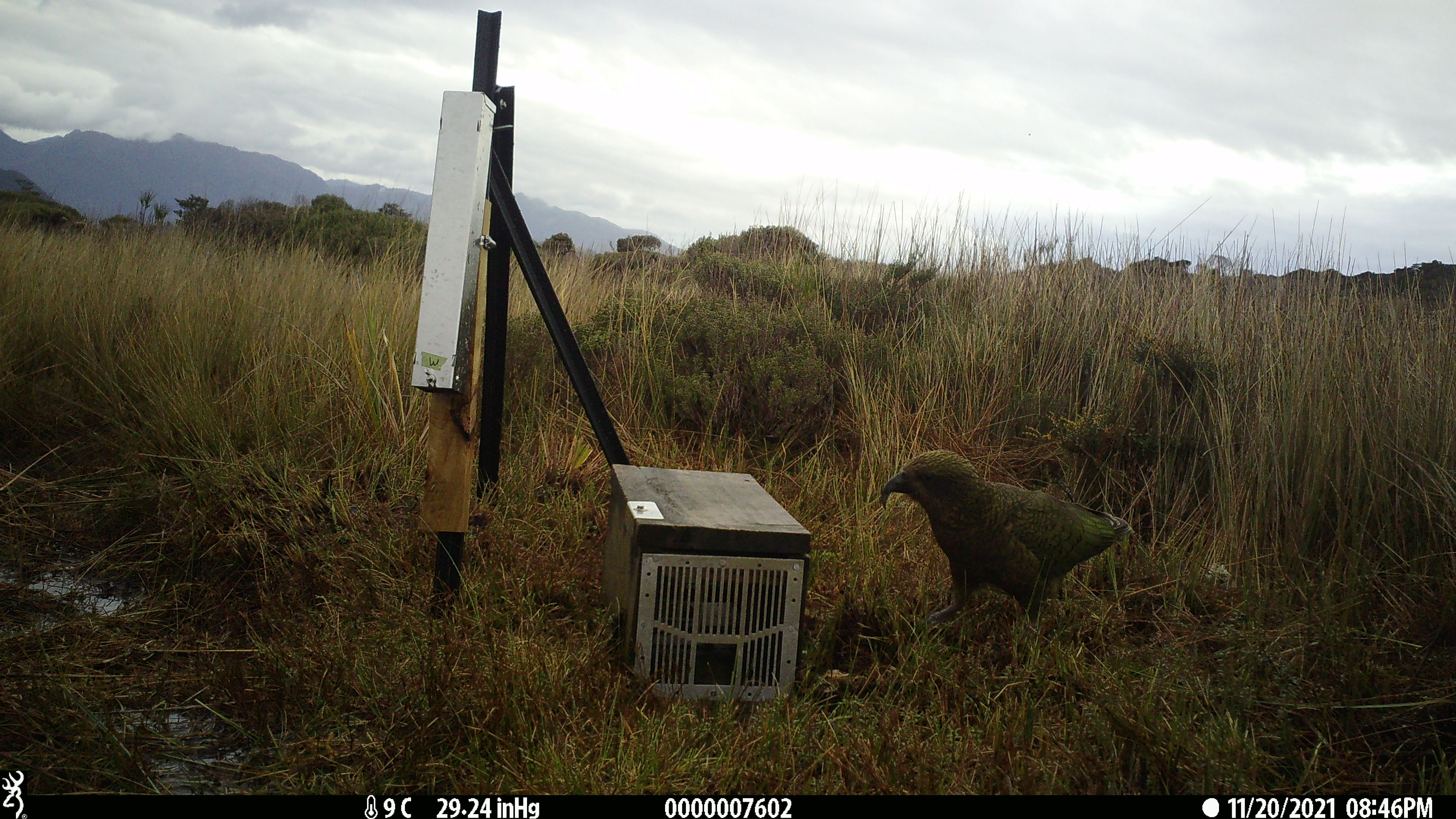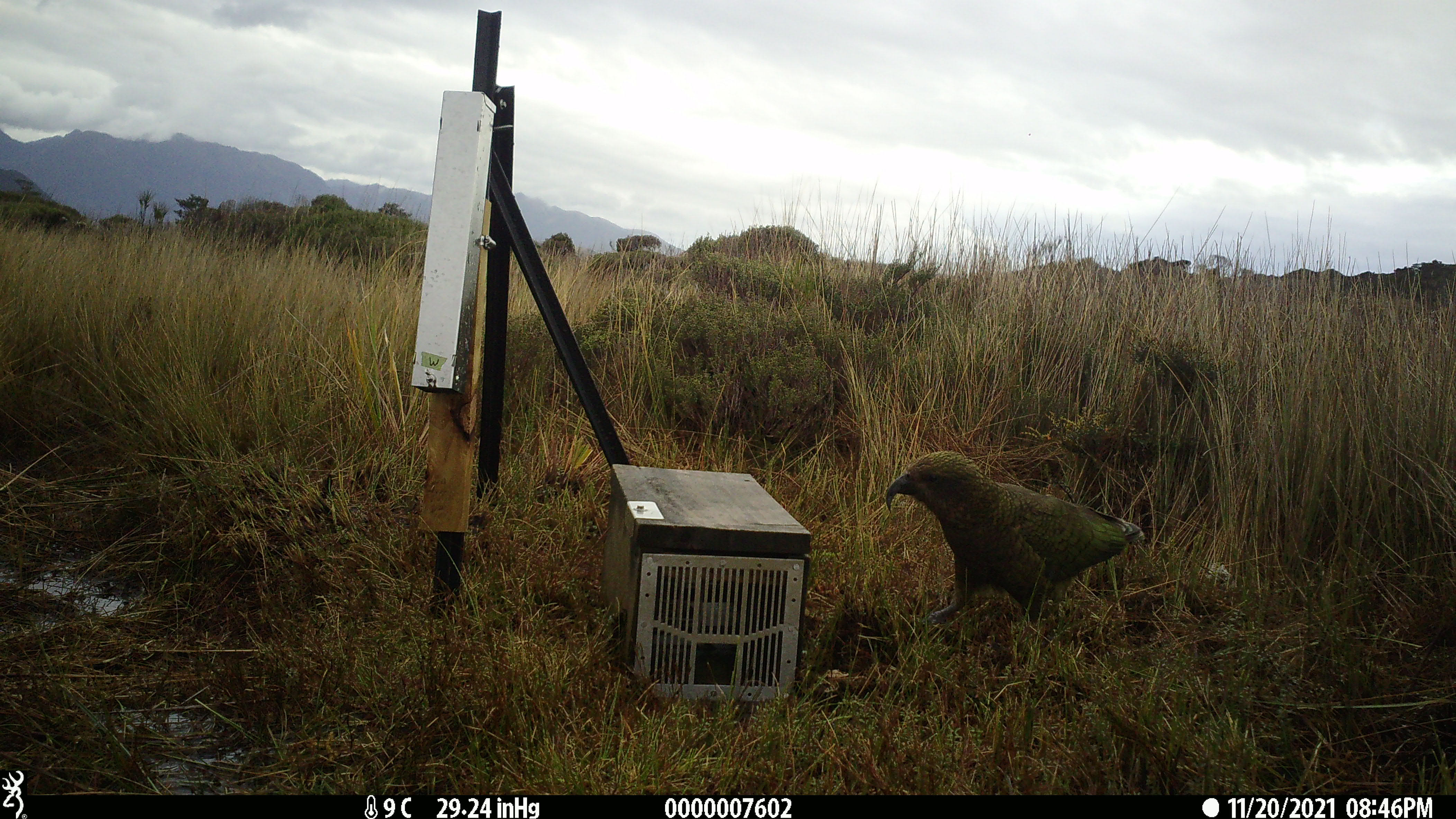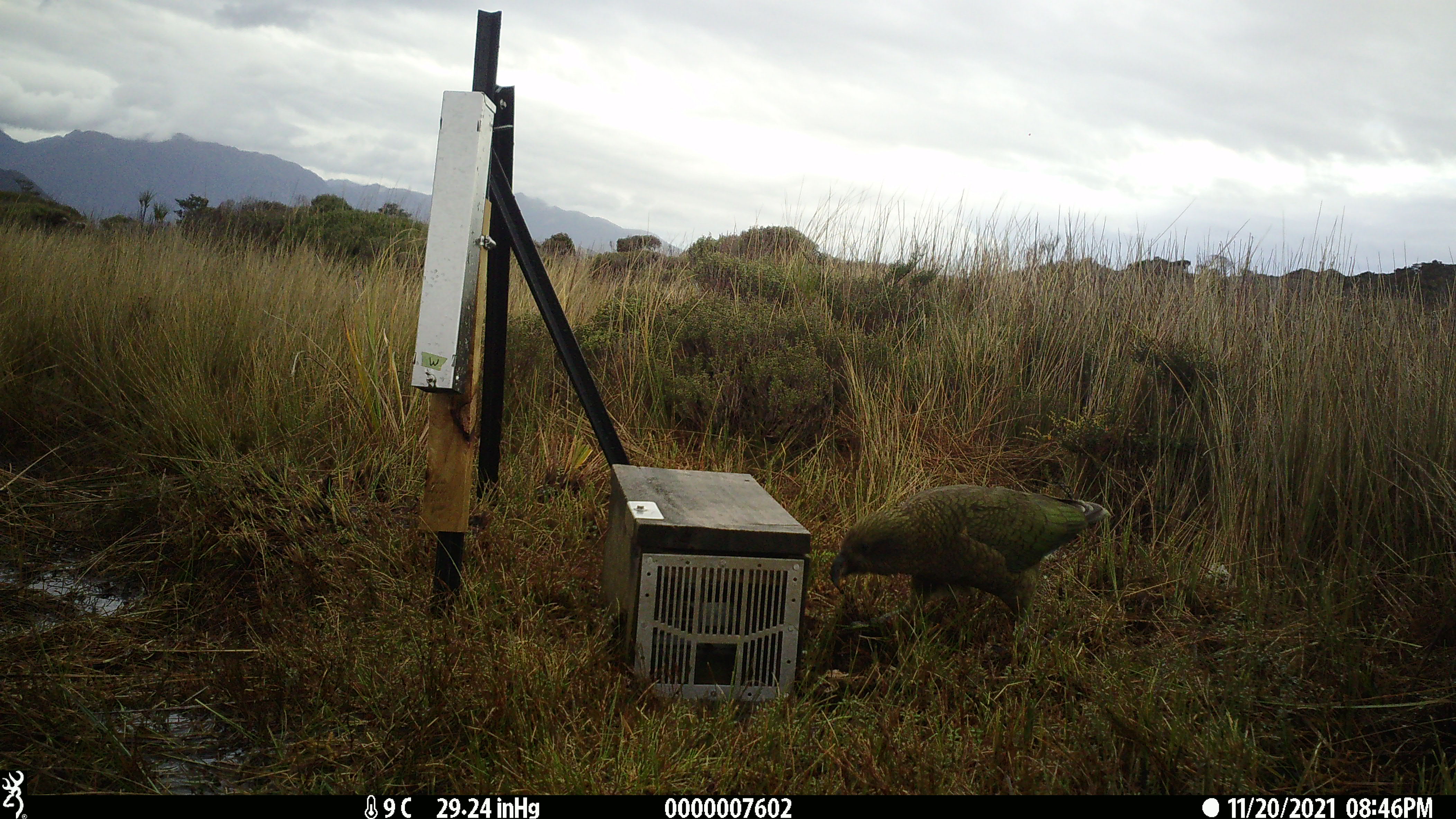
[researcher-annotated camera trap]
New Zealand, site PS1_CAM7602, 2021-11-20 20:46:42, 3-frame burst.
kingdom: Animalia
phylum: Chordata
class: Aves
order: Psittaciformes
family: Strigopidae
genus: Nestor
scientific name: Nestor notabilis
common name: kea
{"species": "kea (Nestor notabilis)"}